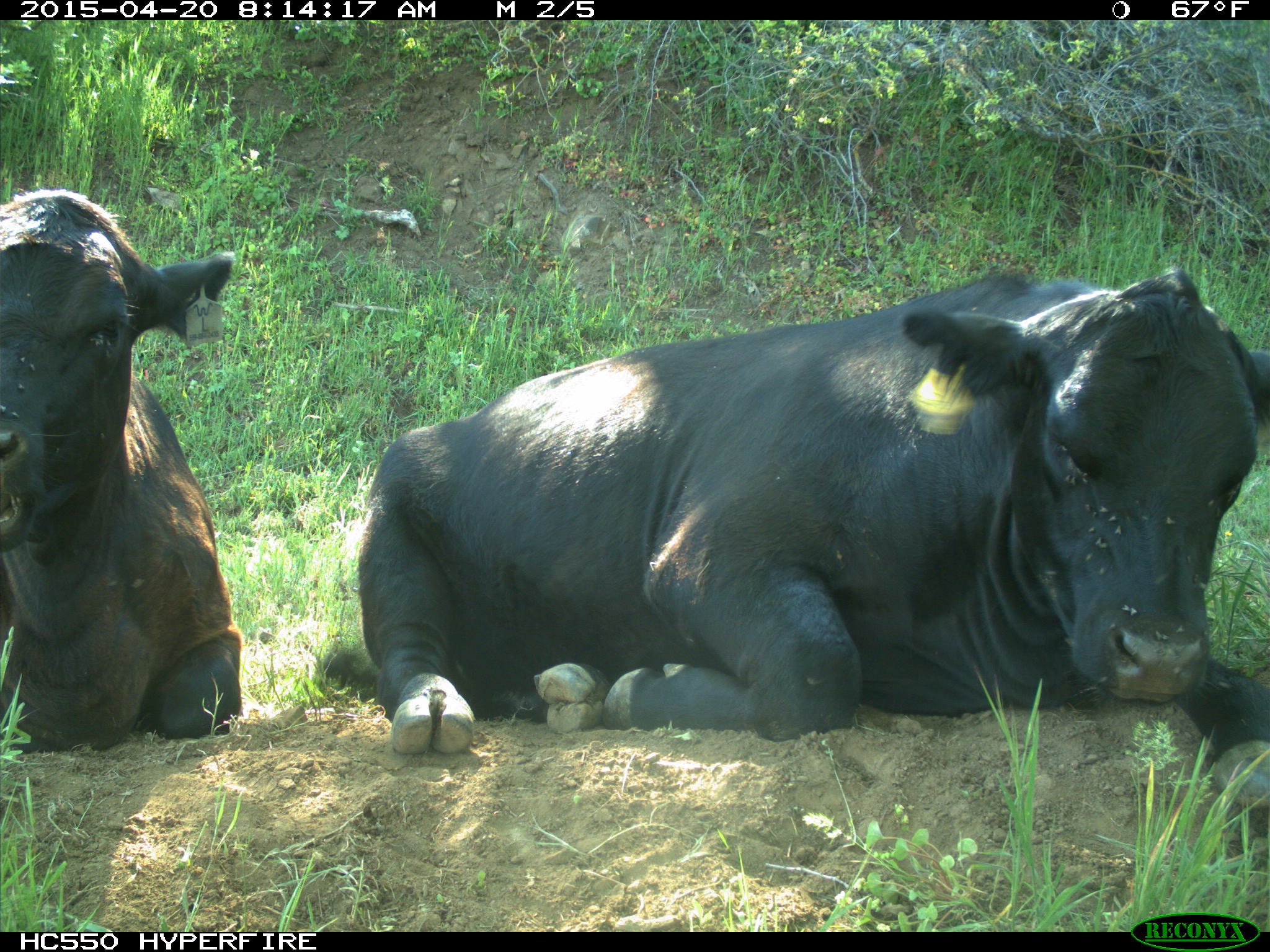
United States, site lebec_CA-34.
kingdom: Animalia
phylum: Chordata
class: Mammalia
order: Artiodactyla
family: Bovidae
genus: Bos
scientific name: Bos taurus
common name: domestic cow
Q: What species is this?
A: Bos taurus (domestic cow).